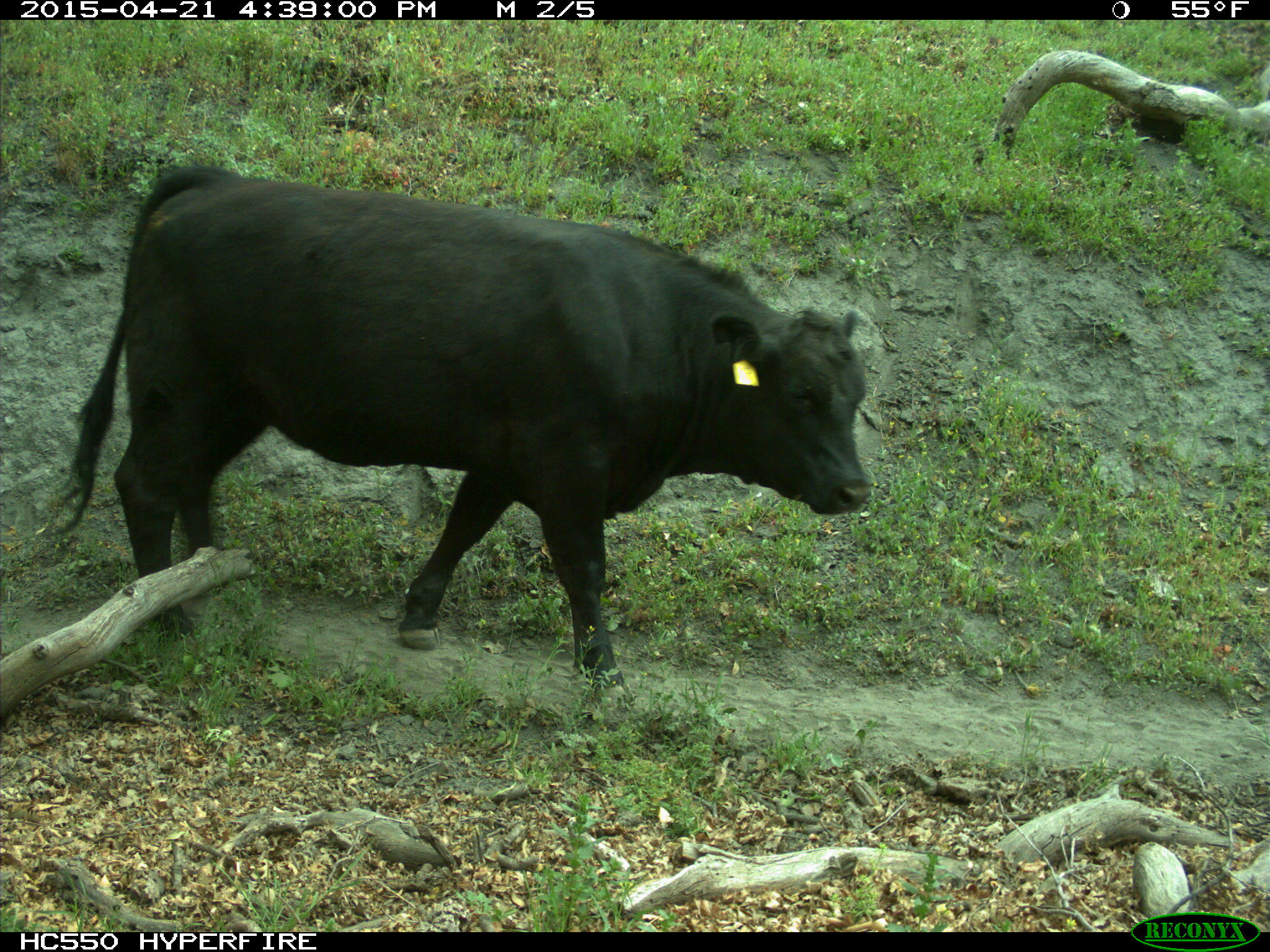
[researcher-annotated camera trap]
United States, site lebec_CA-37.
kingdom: Animalia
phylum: Chordata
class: Mammalia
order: Artiodactyla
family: Bovidae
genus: Bos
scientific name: Bos taurus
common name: domestic cow